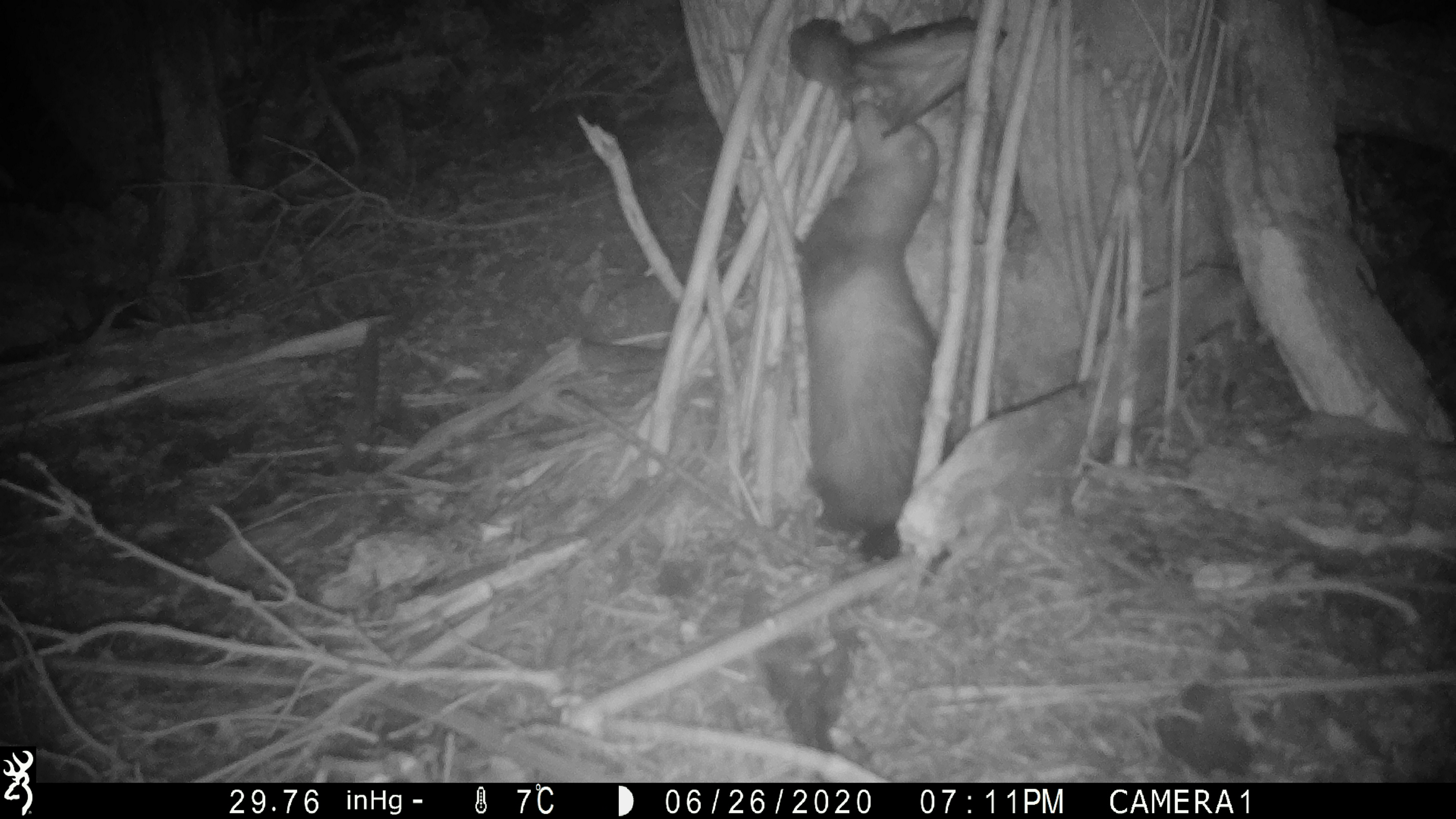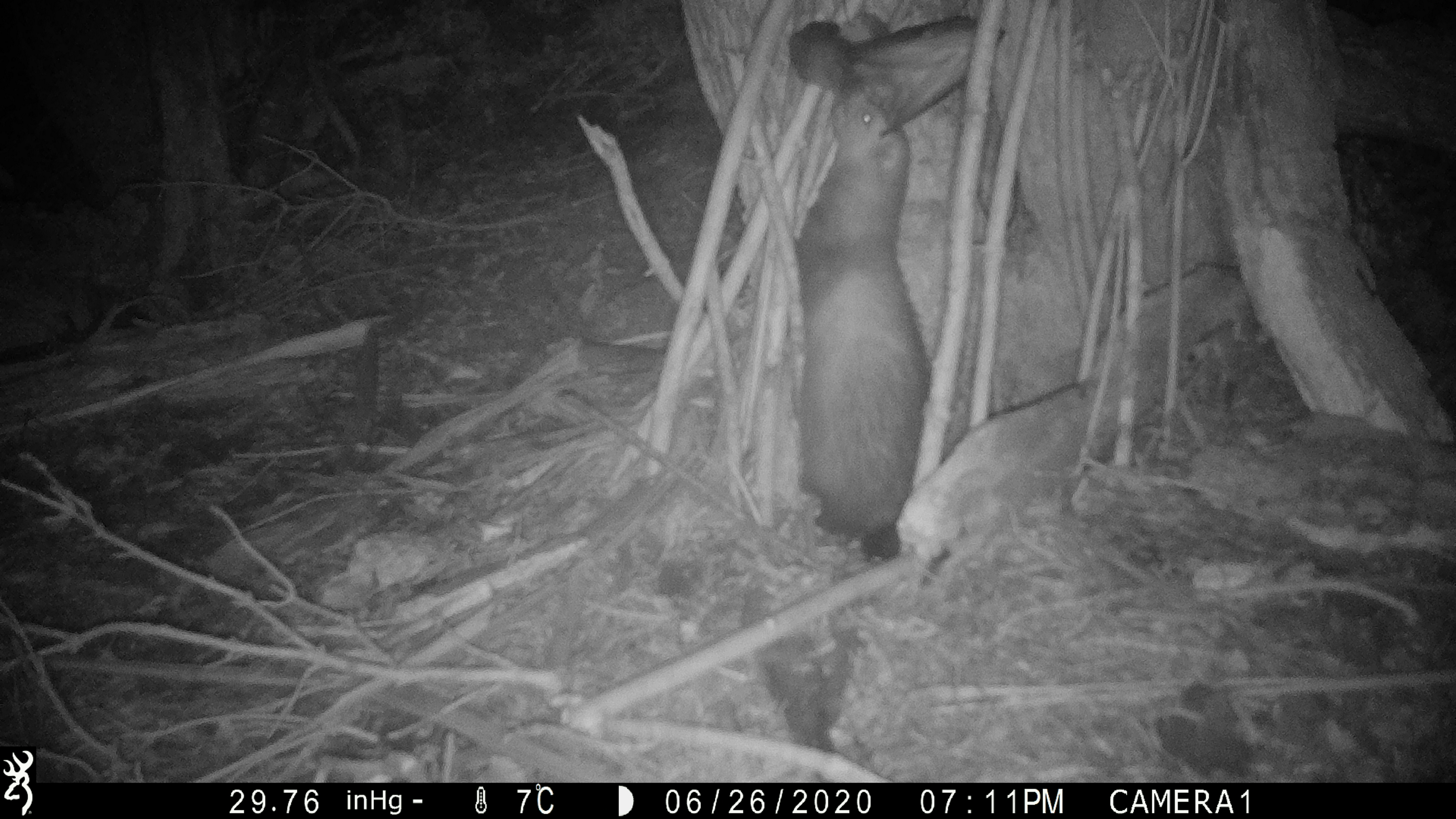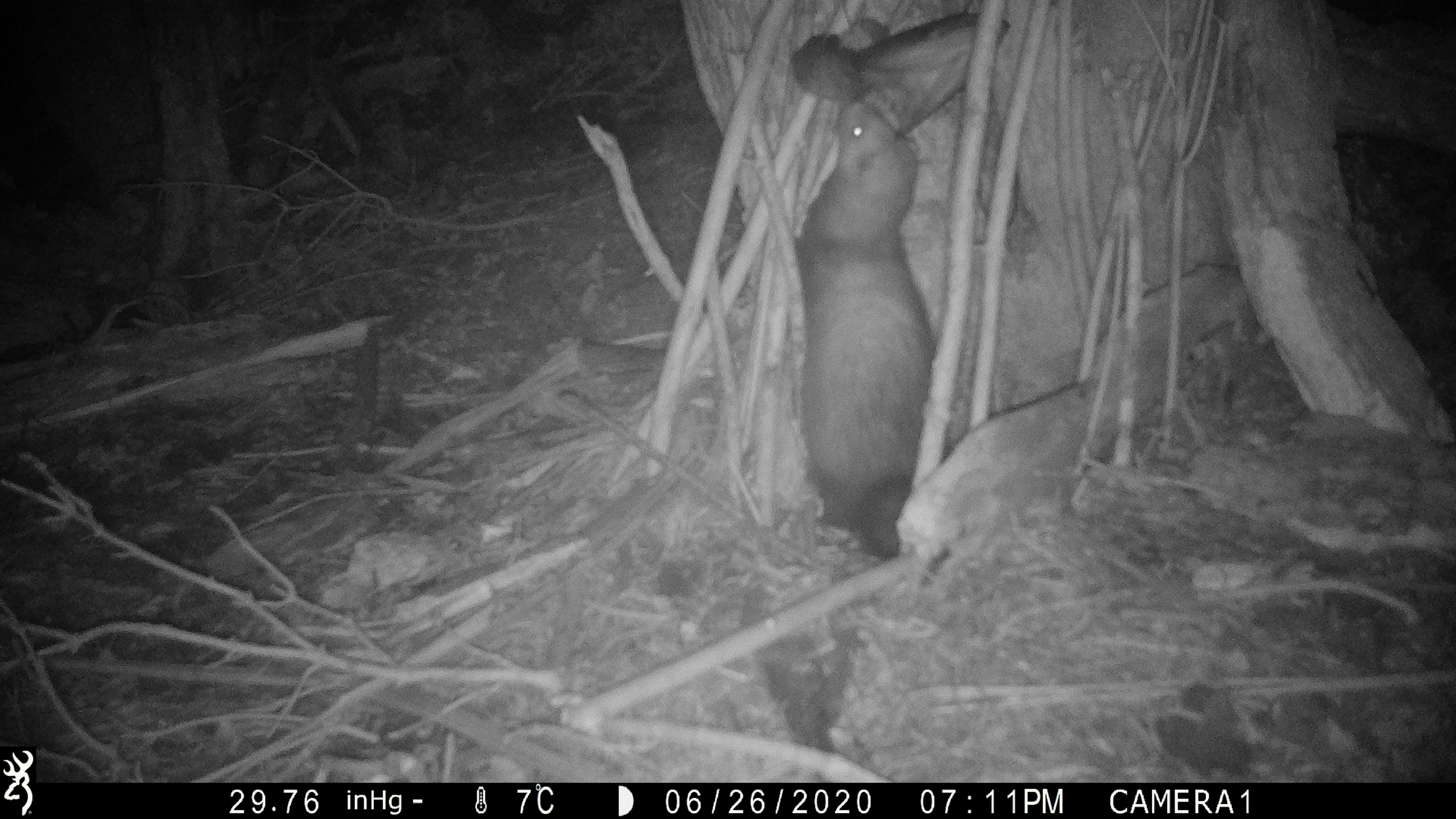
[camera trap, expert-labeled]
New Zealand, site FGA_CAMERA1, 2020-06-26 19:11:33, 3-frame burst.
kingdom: Animalia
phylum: Chordata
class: Mammalia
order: Carnivora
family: Mustelidae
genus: Mustela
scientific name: Mustela furo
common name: ferret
Ferret (Mustela furo).